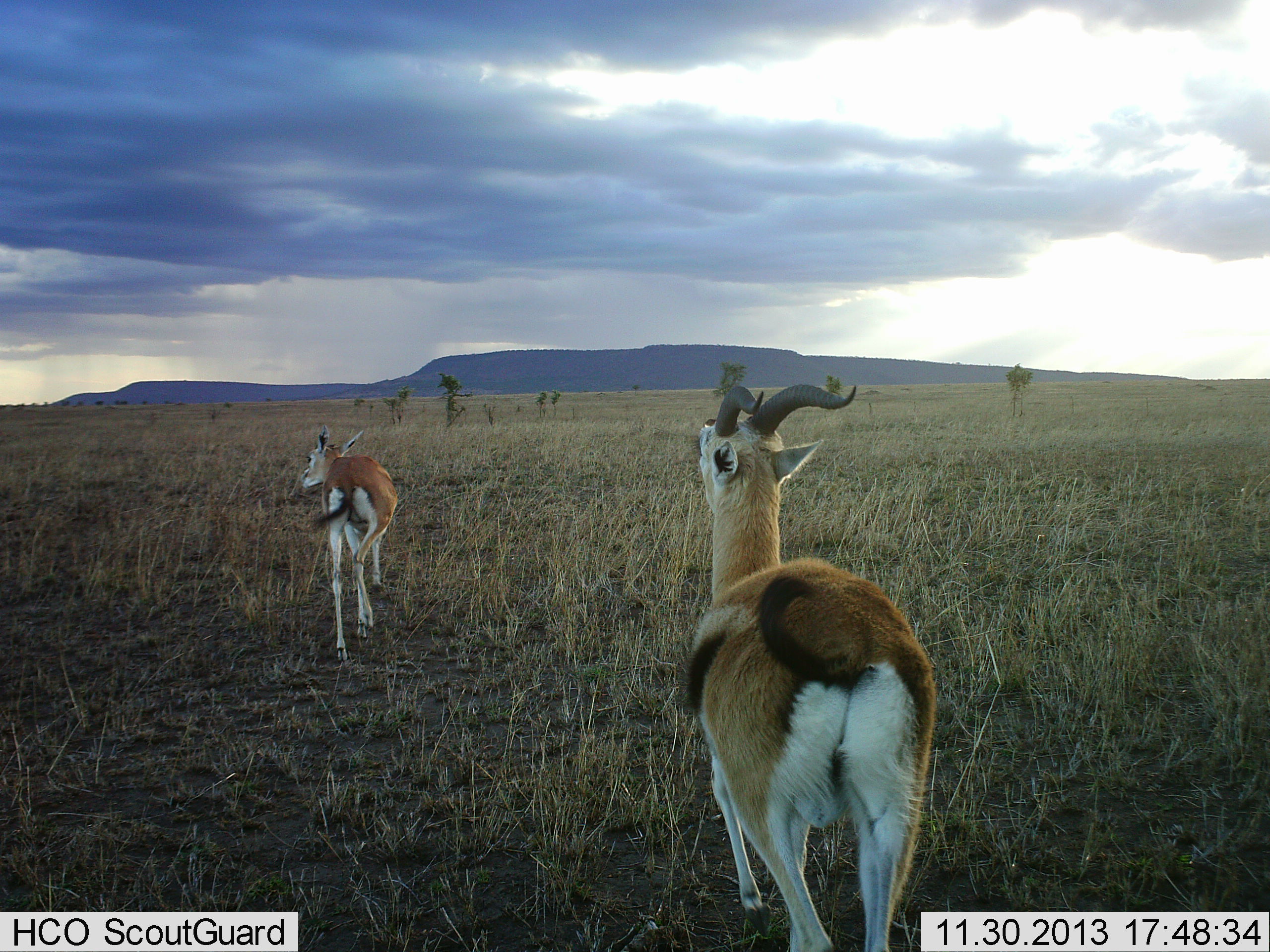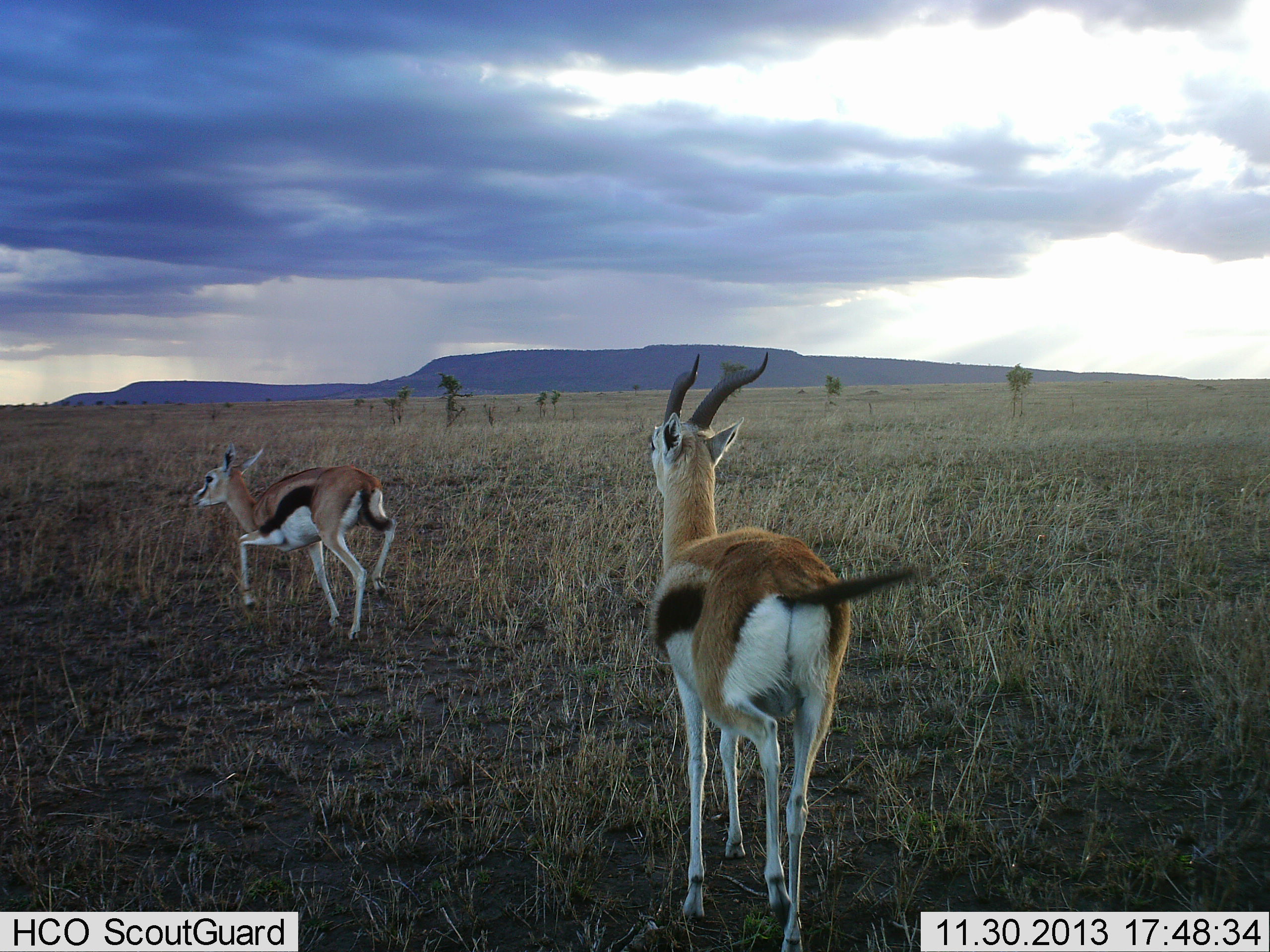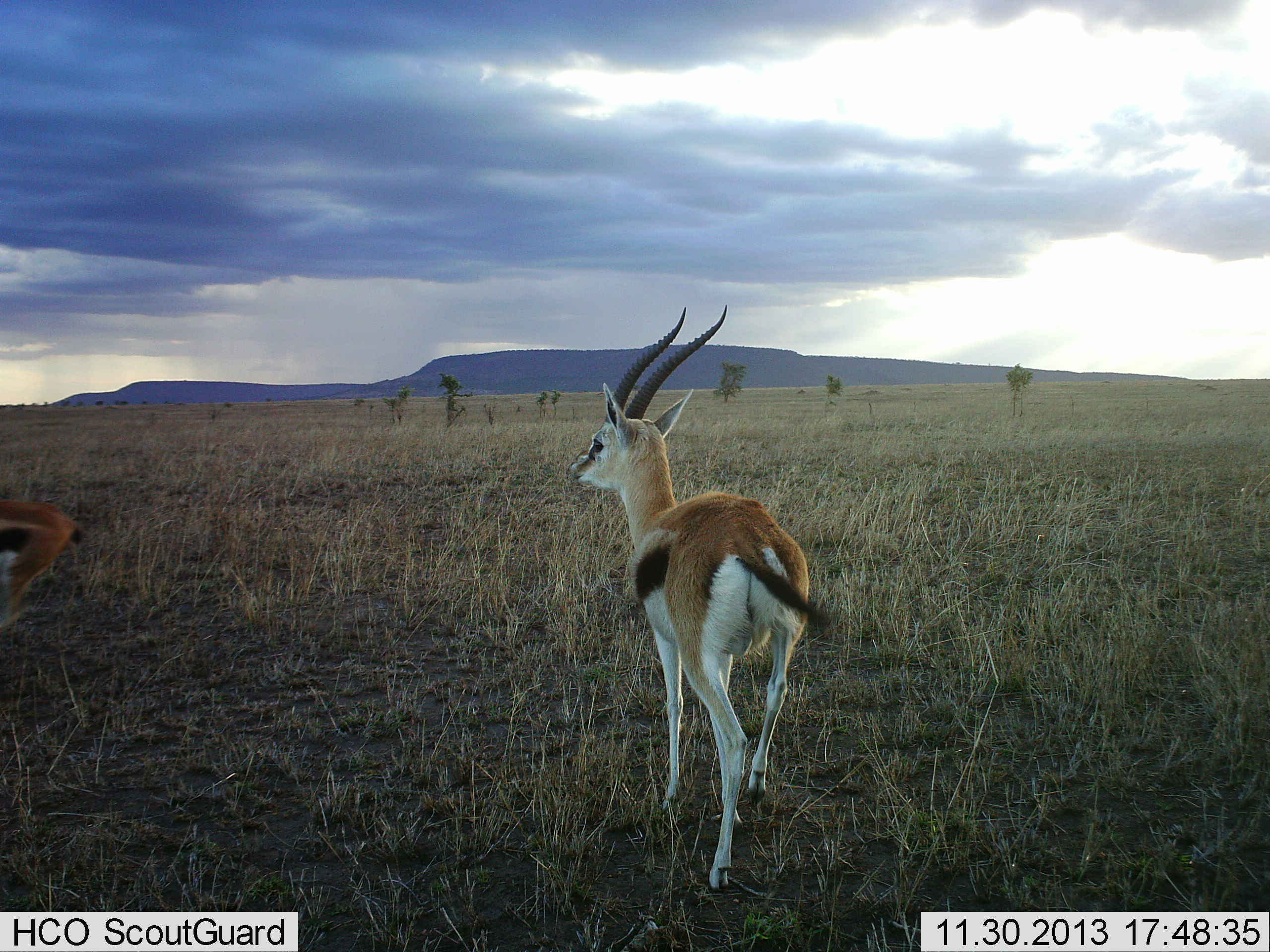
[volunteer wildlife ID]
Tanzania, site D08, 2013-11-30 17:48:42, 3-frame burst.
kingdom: Animalia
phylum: Chordata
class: Mammalia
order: Artiodactyla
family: Bovidae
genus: Eudorcas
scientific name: Eudorcas thomsonii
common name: thomson's gazelle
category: gazellethomsons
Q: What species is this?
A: Gazellethomsons (thomson's gazelle) (Eudorcas thomsonii).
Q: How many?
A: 2.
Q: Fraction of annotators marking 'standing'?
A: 6%.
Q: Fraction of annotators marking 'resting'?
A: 0%.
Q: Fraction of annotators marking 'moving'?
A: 100%.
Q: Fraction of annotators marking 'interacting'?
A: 6%.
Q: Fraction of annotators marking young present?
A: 6%.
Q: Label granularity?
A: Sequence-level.